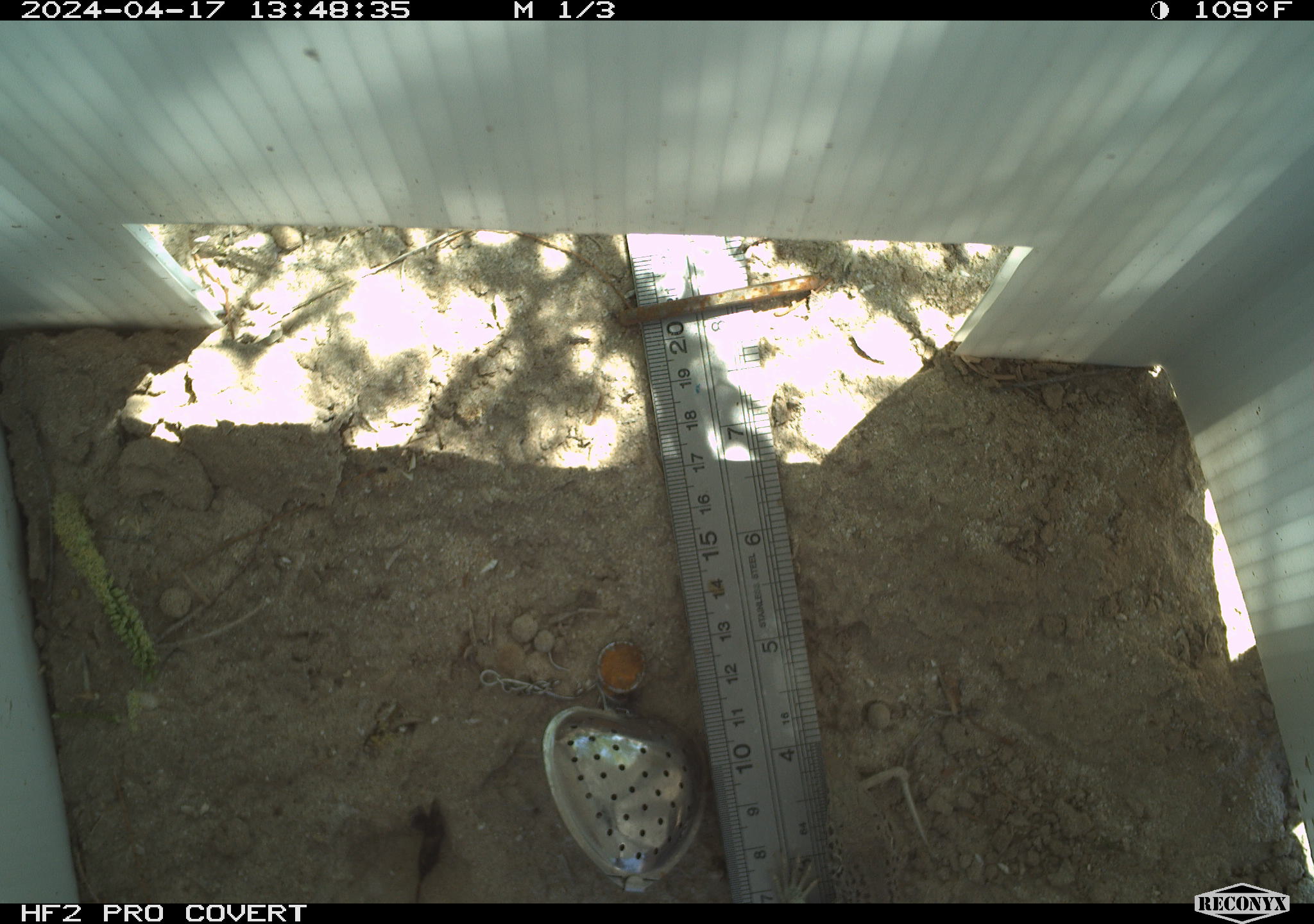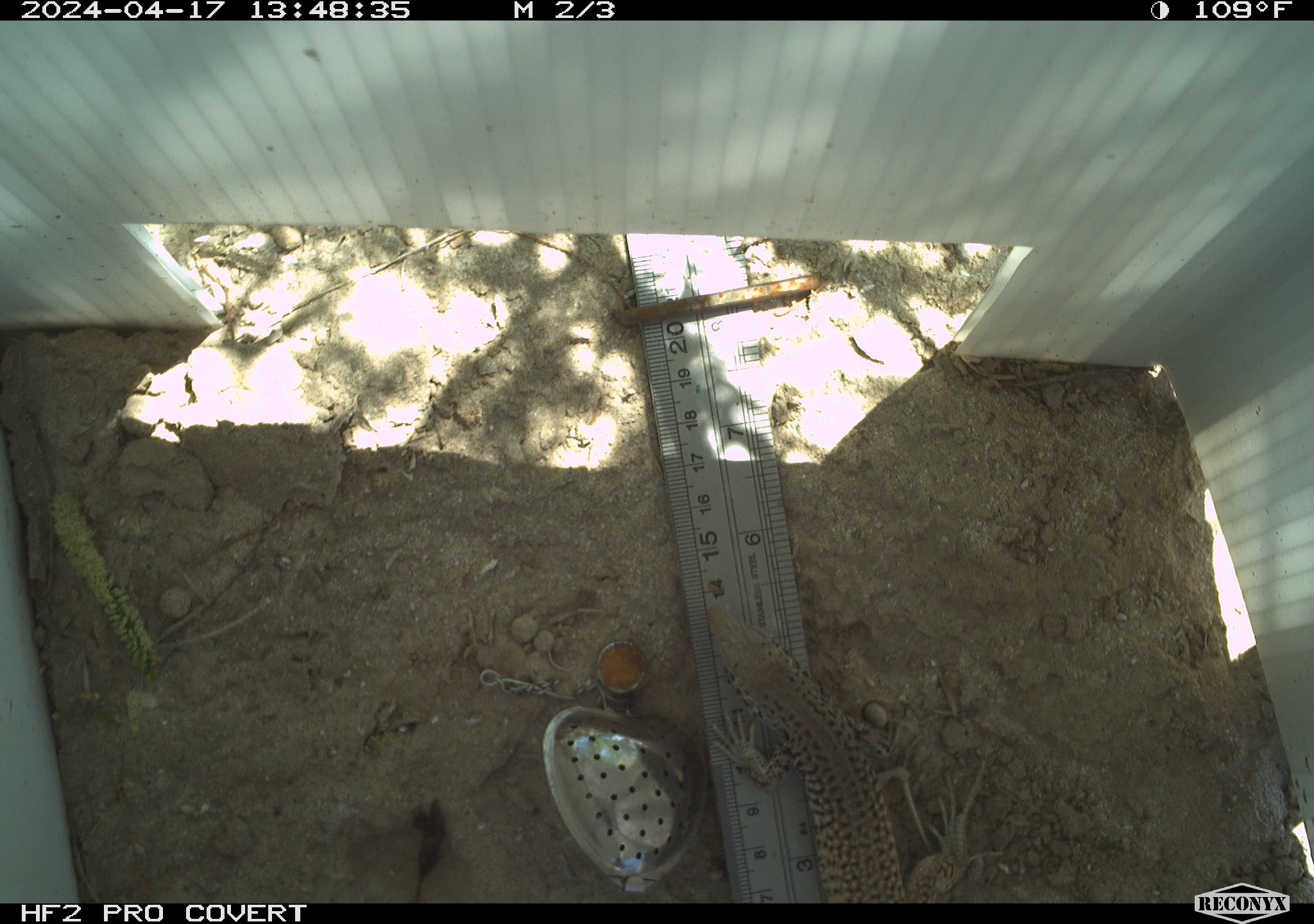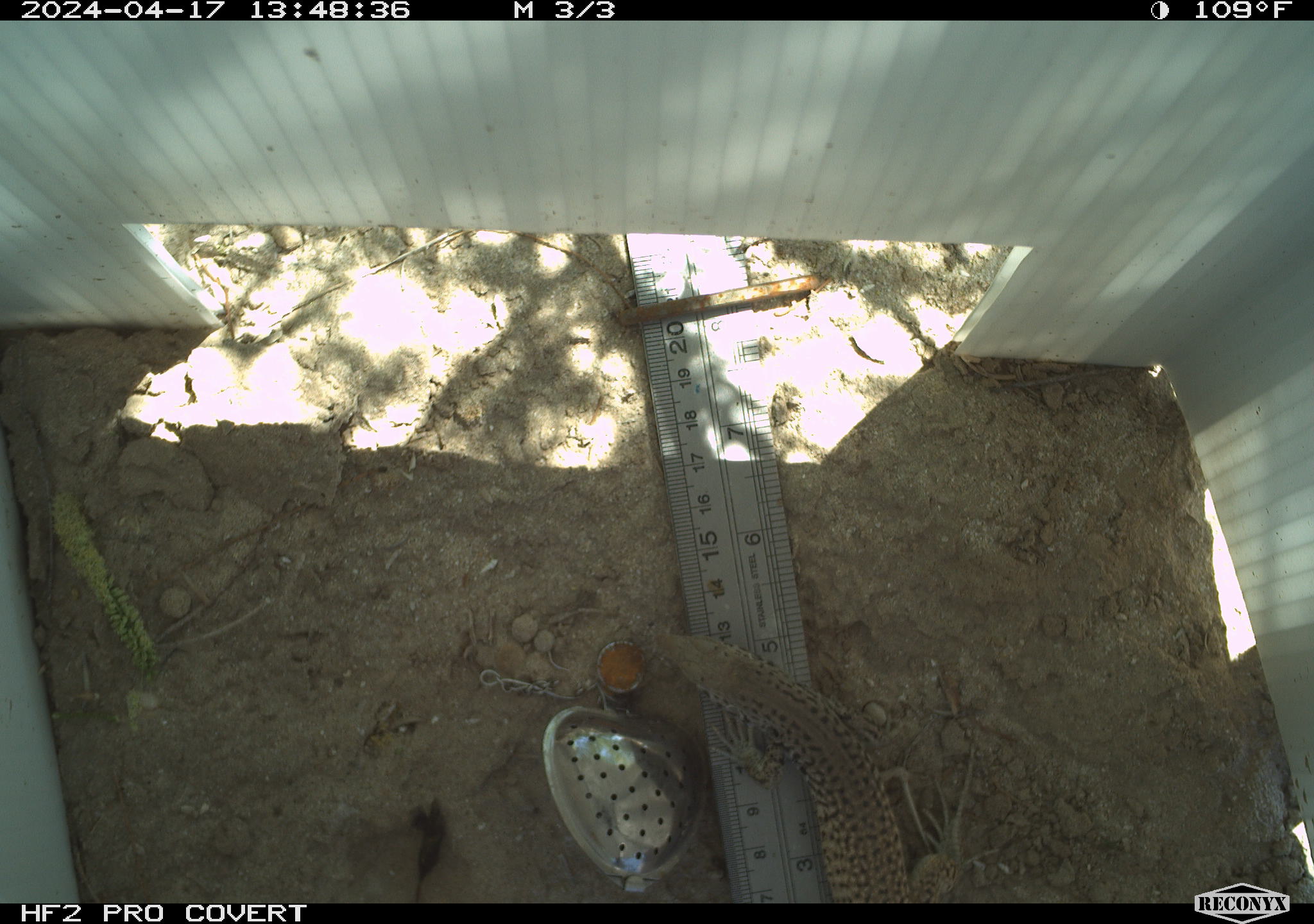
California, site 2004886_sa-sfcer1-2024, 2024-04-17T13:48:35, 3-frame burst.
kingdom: Animalia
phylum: Chordata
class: Reptilia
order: Squamata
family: Teiidae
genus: Aspidoscelis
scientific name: Aspidoscelis tigris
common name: western whiptail